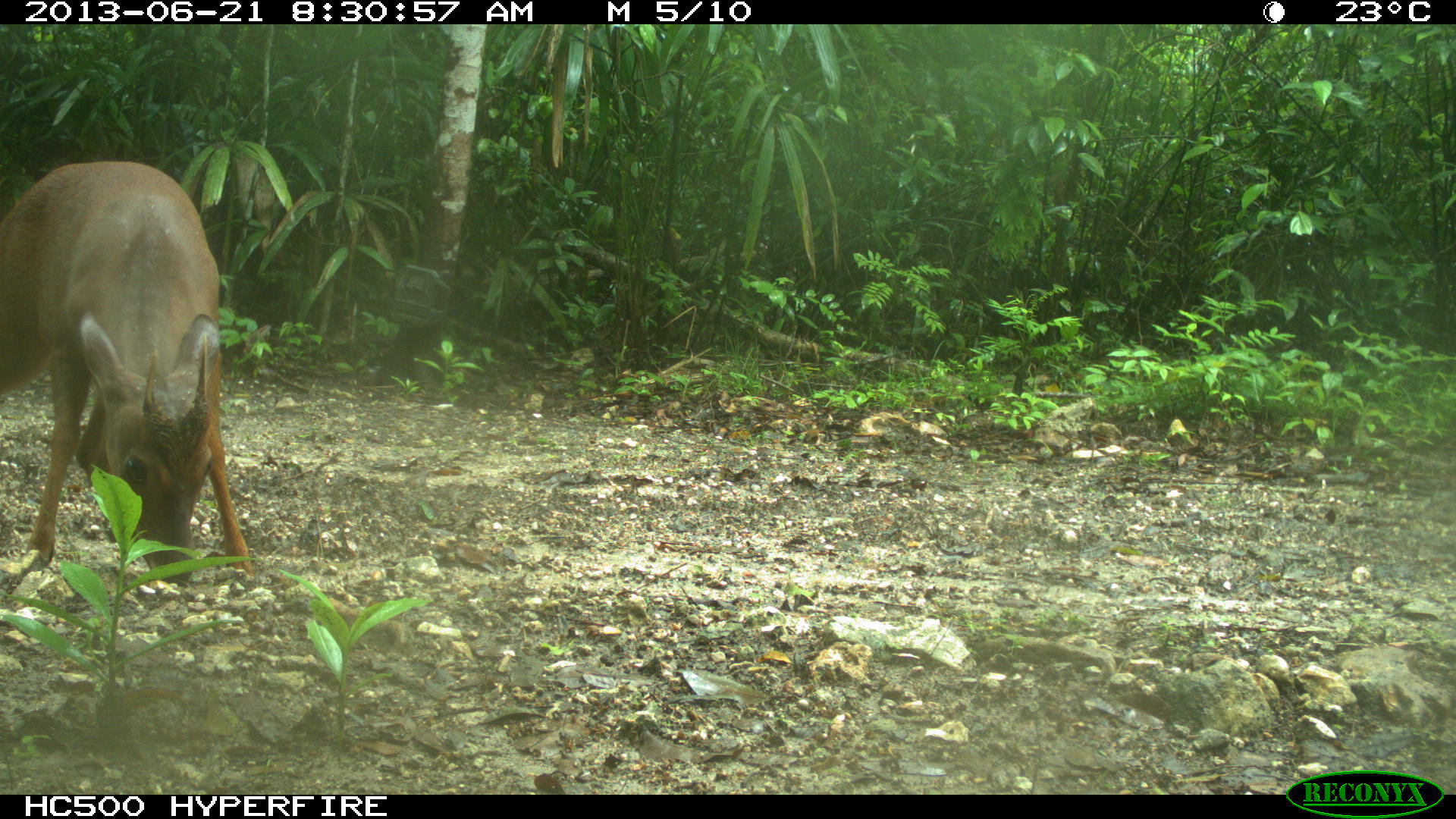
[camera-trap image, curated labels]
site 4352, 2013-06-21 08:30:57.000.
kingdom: Animalia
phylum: Chordata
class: Mammalia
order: Artiodactyla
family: Cervidae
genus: Mazama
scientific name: Mazama temama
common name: central american red brocket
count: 1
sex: male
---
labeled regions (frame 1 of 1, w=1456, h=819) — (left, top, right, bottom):
mazama temama: (0, 152, 251, 591)